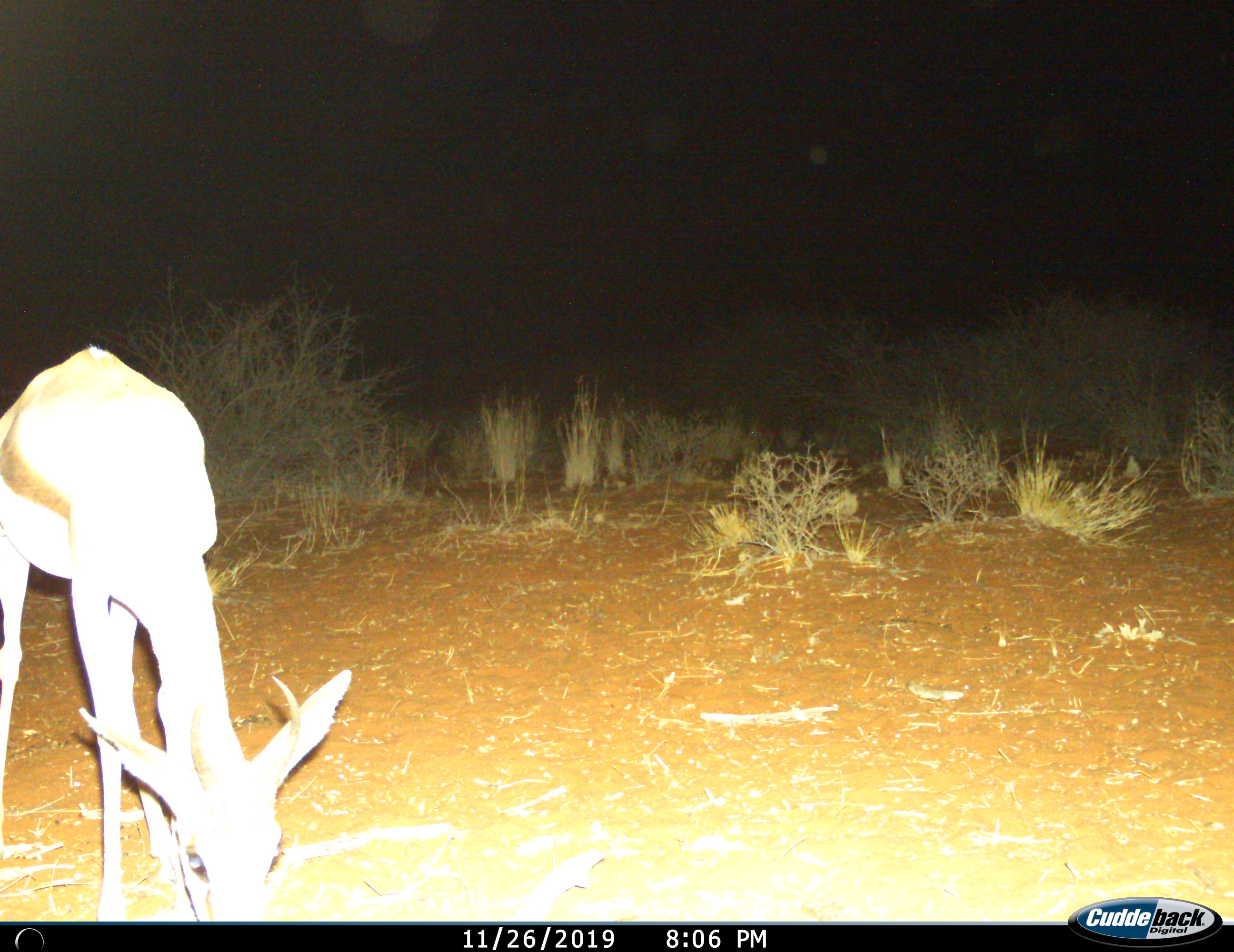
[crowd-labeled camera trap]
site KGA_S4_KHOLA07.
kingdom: Animalia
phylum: Chordata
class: Mammalia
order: Artiodactyla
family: Bovidae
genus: Antidorcas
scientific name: Antidorcas marsupialis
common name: springbok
Springbok (Antidorcas marsupialis), count 1. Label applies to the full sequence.